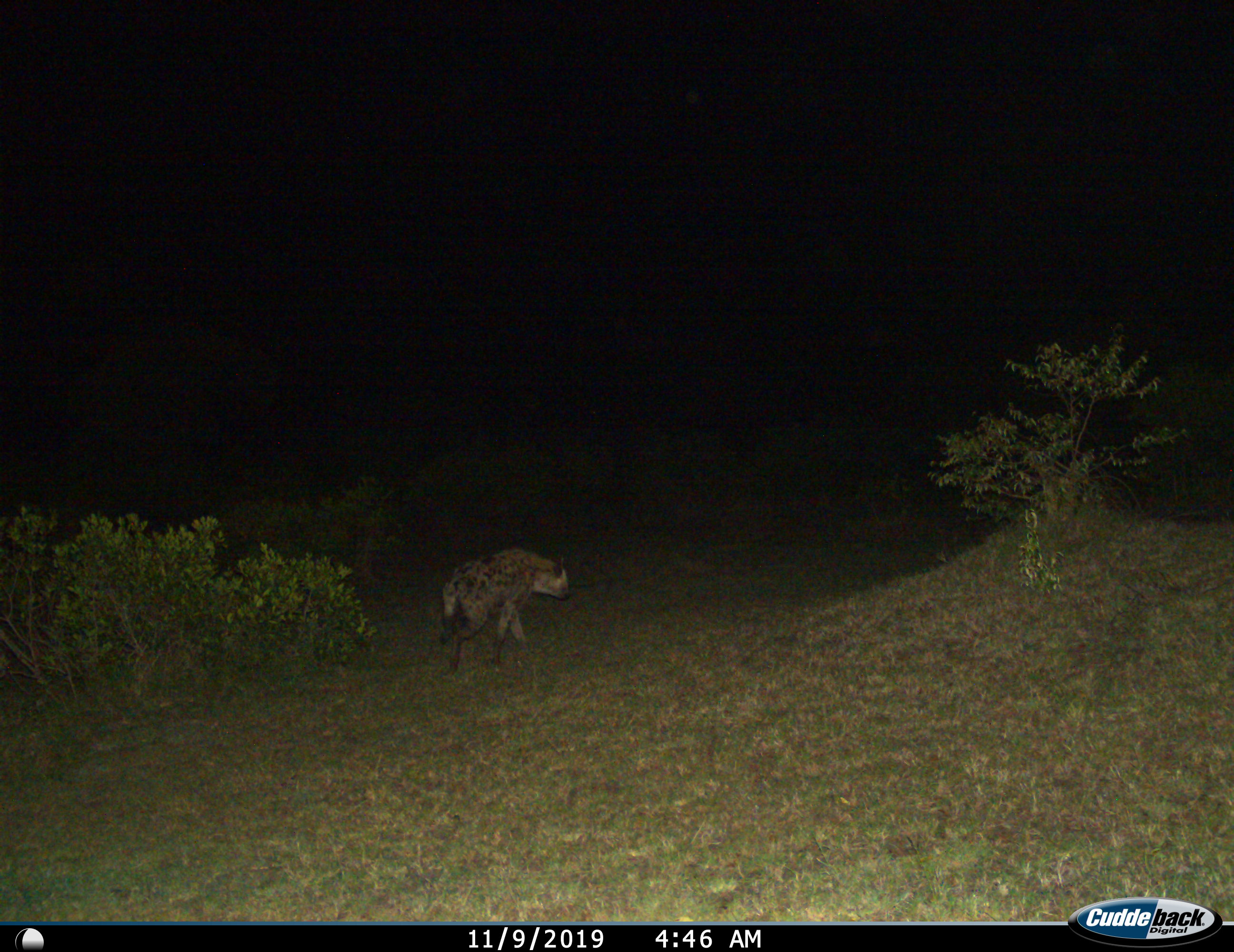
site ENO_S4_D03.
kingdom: Animalia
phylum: Chordata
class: Mammalia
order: Carnivora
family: Hyaenidae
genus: Crocuta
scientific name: Crocuta crocuta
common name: spotted hyena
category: hyenaspotted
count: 1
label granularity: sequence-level